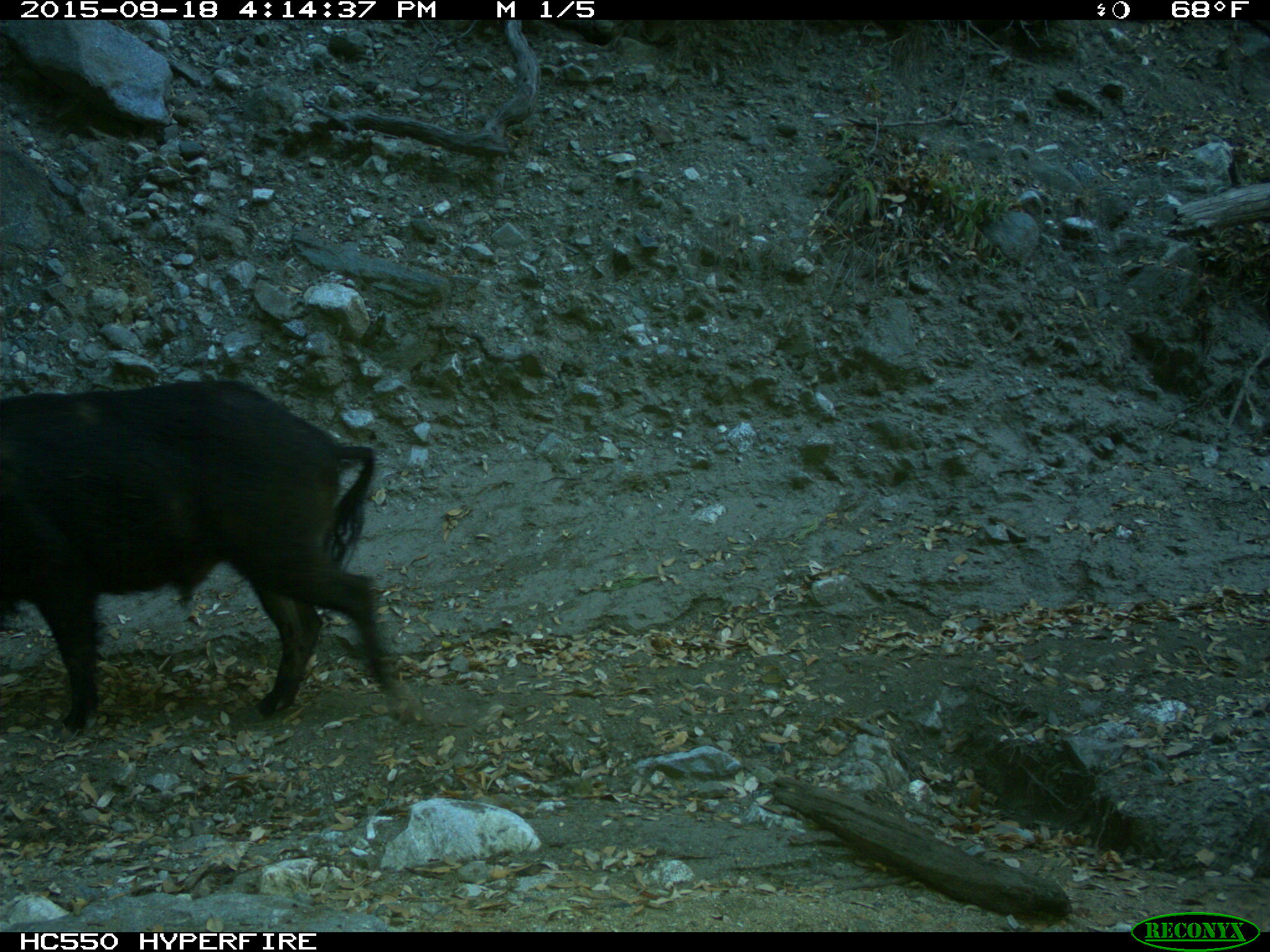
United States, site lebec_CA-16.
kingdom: Animalia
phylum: Chordata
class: Mammalia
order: Artiodactyla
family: Suidae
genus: Sus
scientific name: Sus scrofa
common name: wild boar